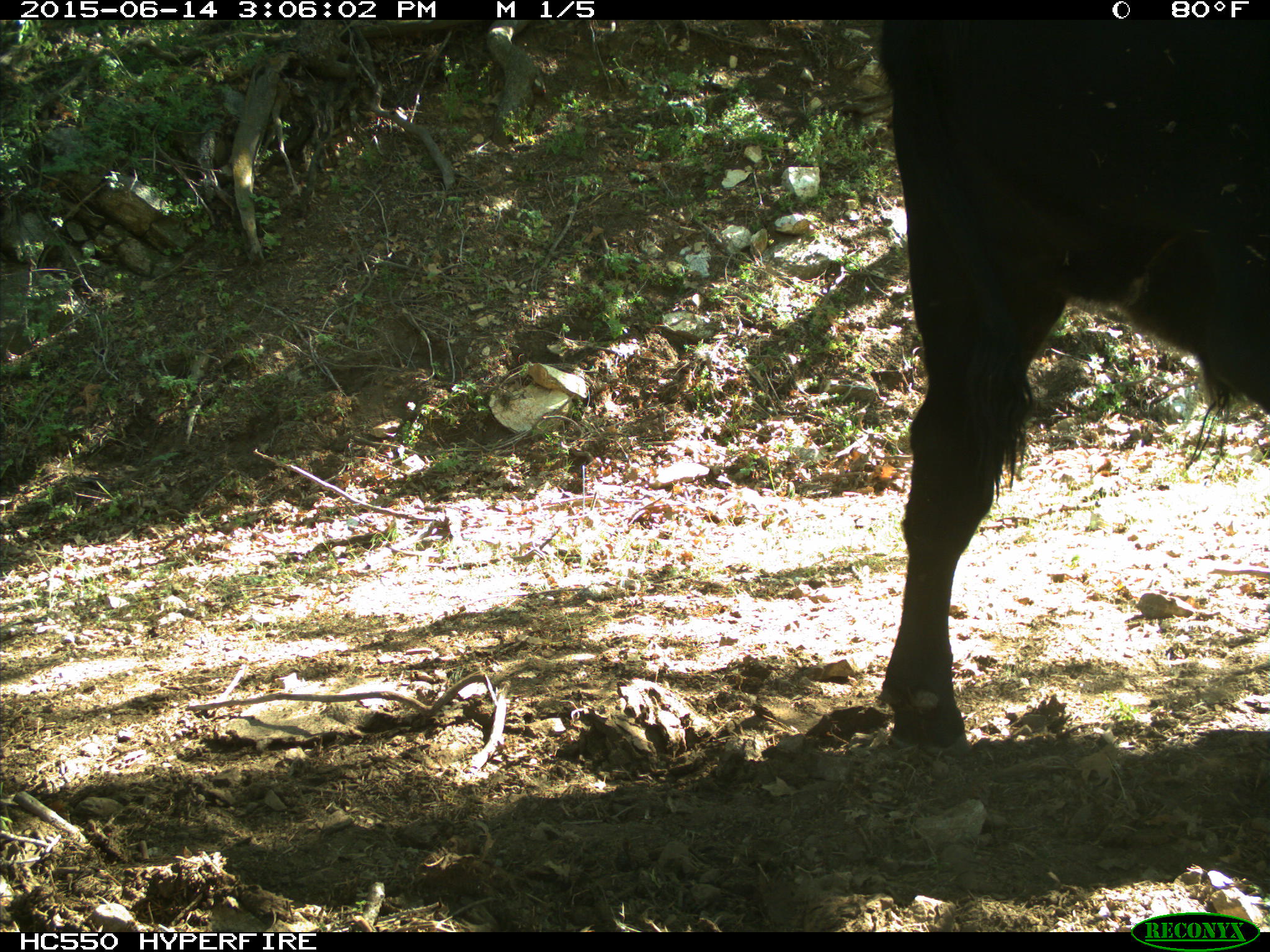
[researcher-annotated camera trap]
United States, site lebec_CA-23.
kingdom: Animalia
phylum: Chordata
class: Mammalia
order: Artiodactyla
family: Bovidae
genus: Bos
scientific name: Bos taurus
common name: domestic cow